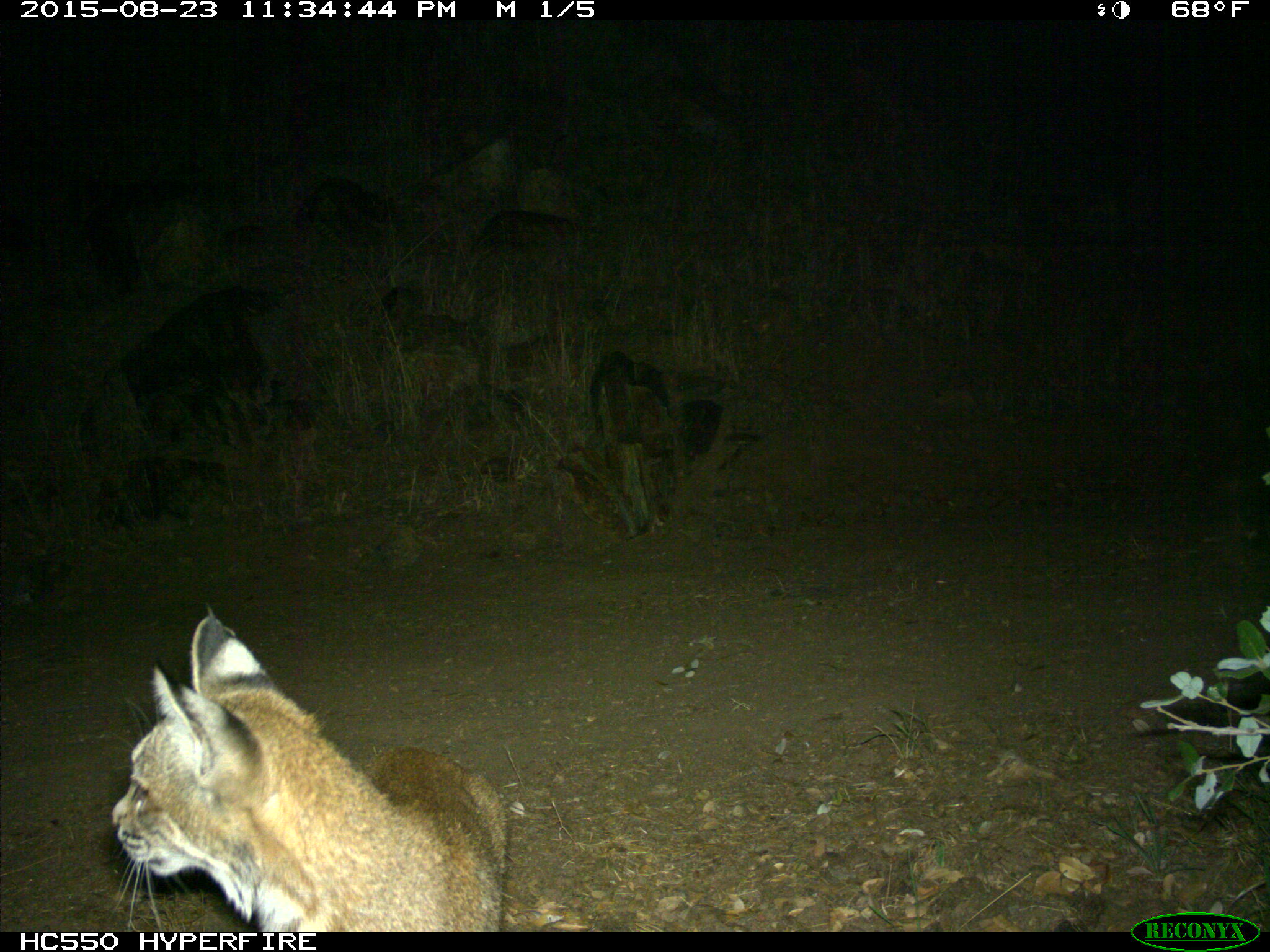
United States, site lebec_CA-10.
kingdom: Animalia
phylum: Chordata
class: Mammalia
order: Carnivora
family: Felidae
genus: Lynx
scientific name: Lynx rufus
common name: bobcat